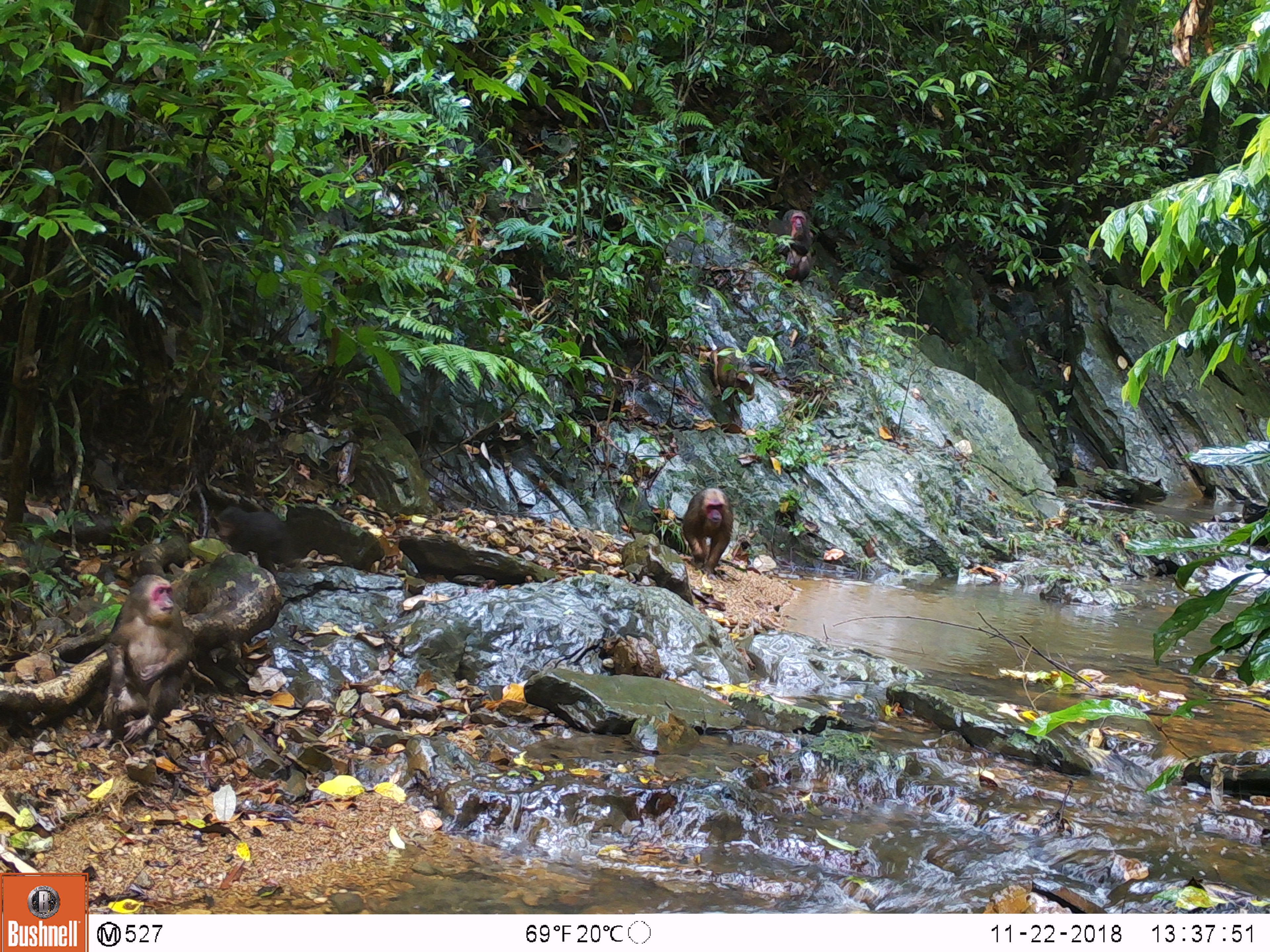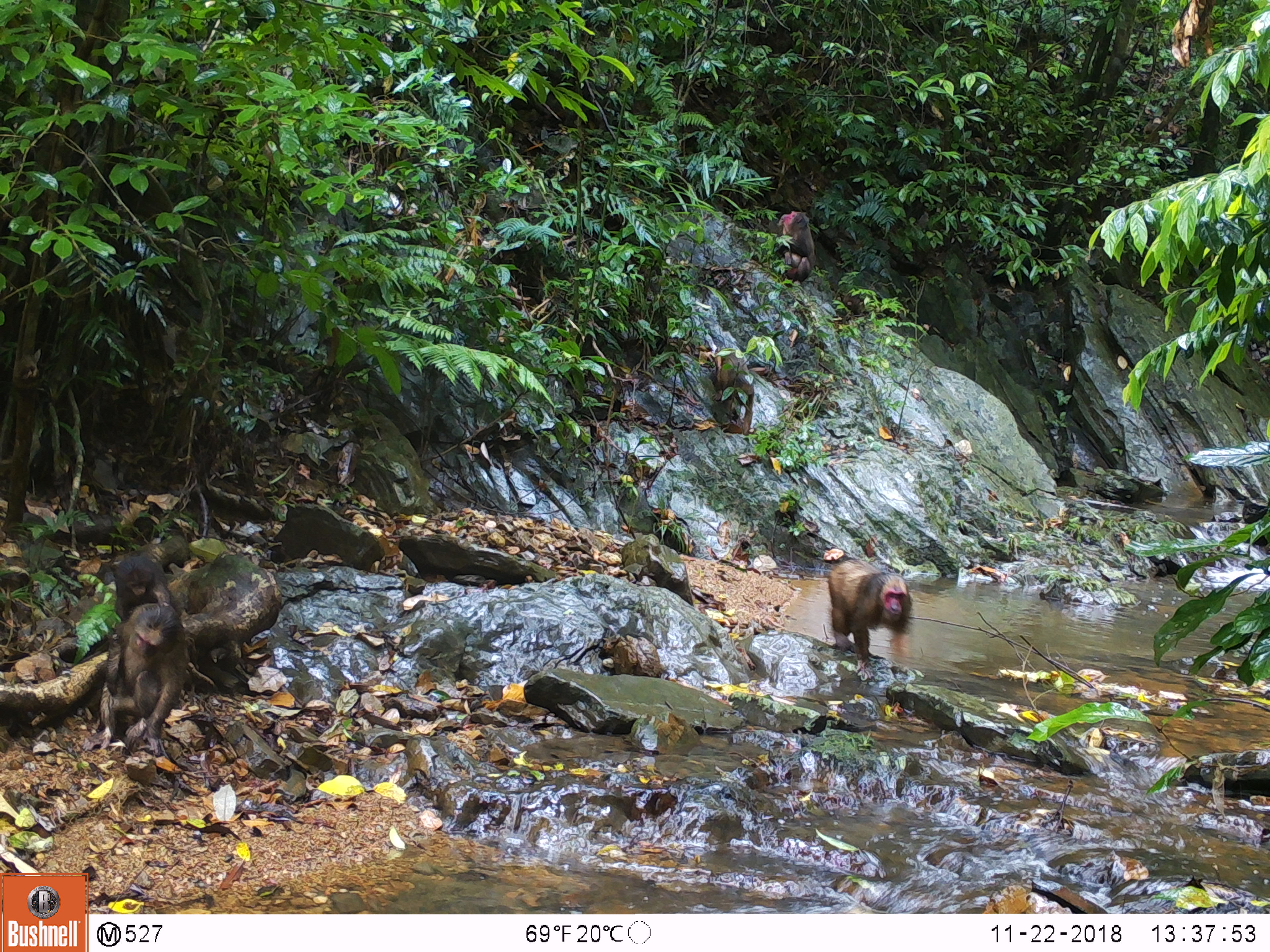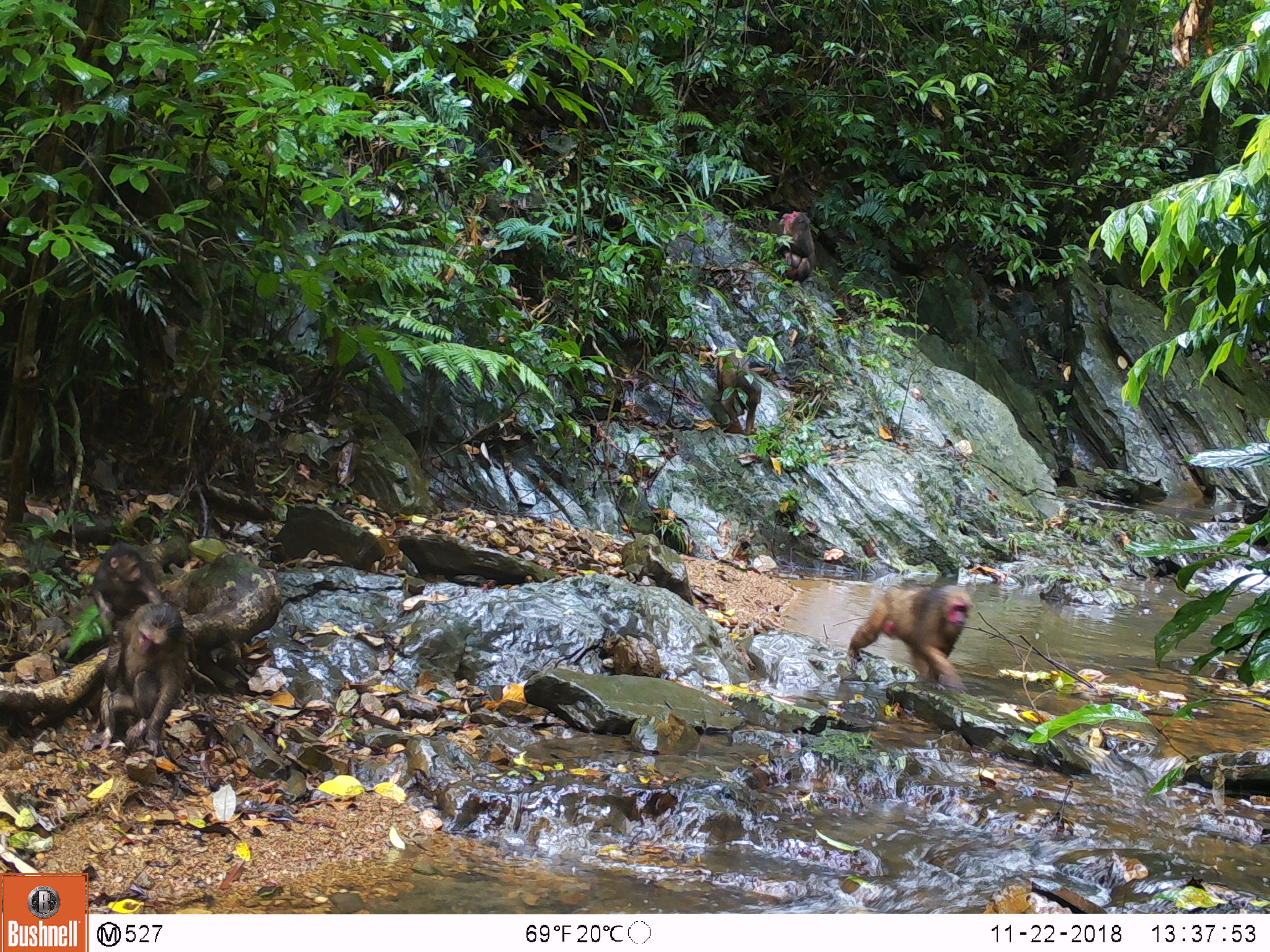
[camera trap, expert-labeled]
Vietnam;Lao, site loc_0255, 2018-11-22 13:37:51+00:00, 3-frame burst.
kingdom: Animalia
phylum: Chordata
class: Mammalia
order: Primates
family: Cercopithecidae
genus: Macaca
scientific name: Macaca arctoides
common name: stump-tailed macaque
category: stump tailed macaque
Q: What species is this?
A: Stump tailed macaque (stump-tailed macaque) (Macaca arctoides).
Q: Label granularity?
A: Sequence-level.